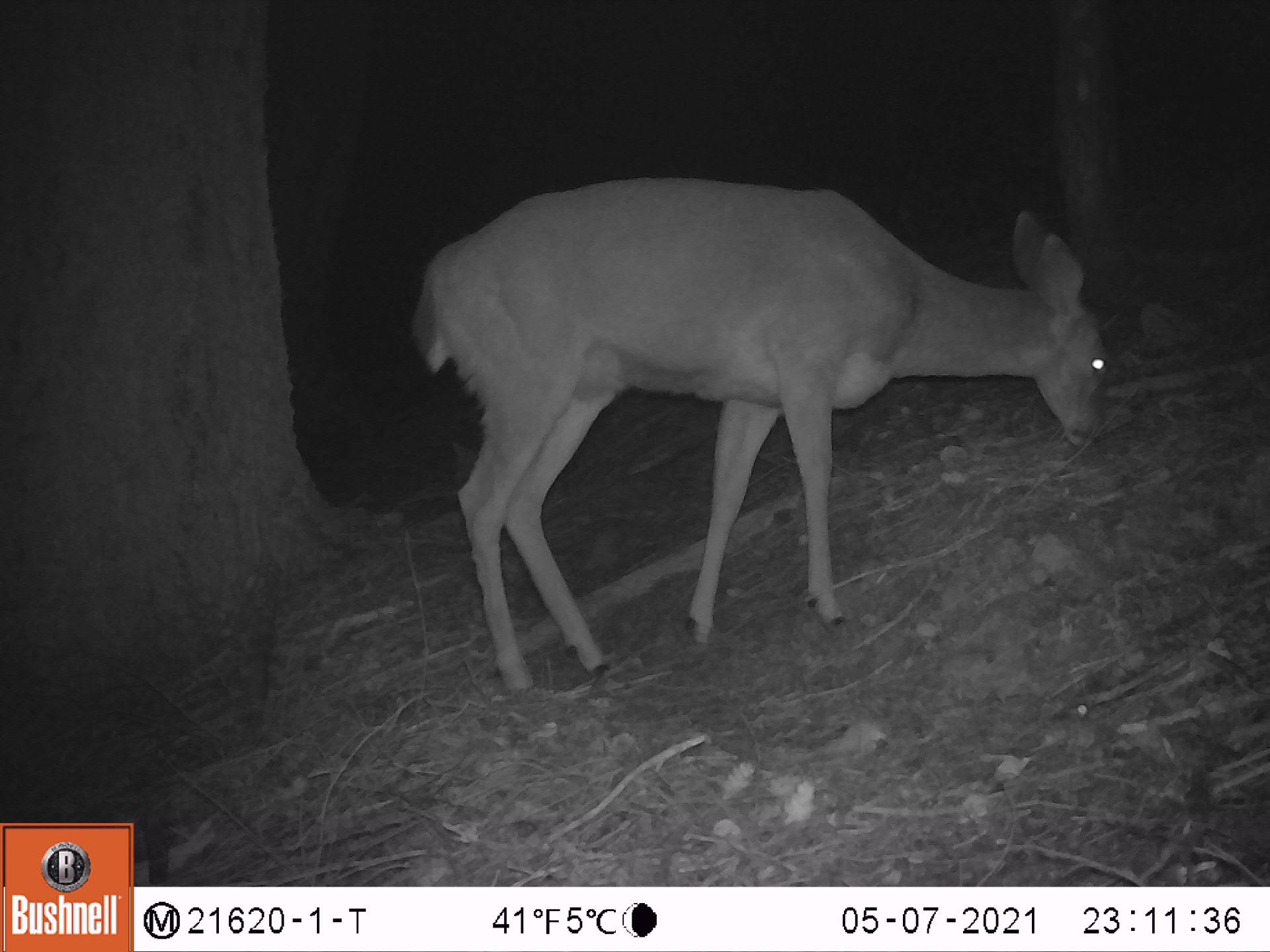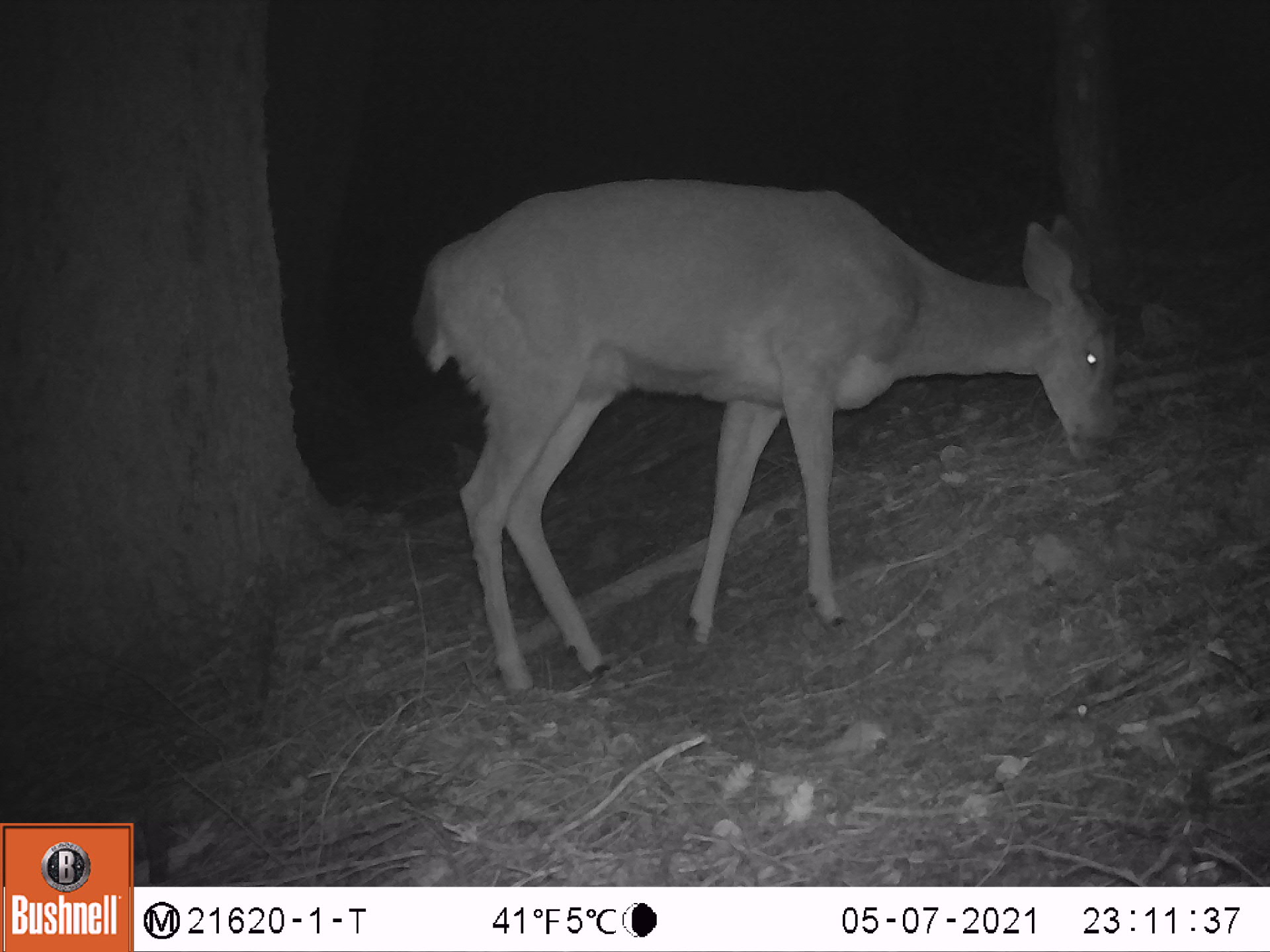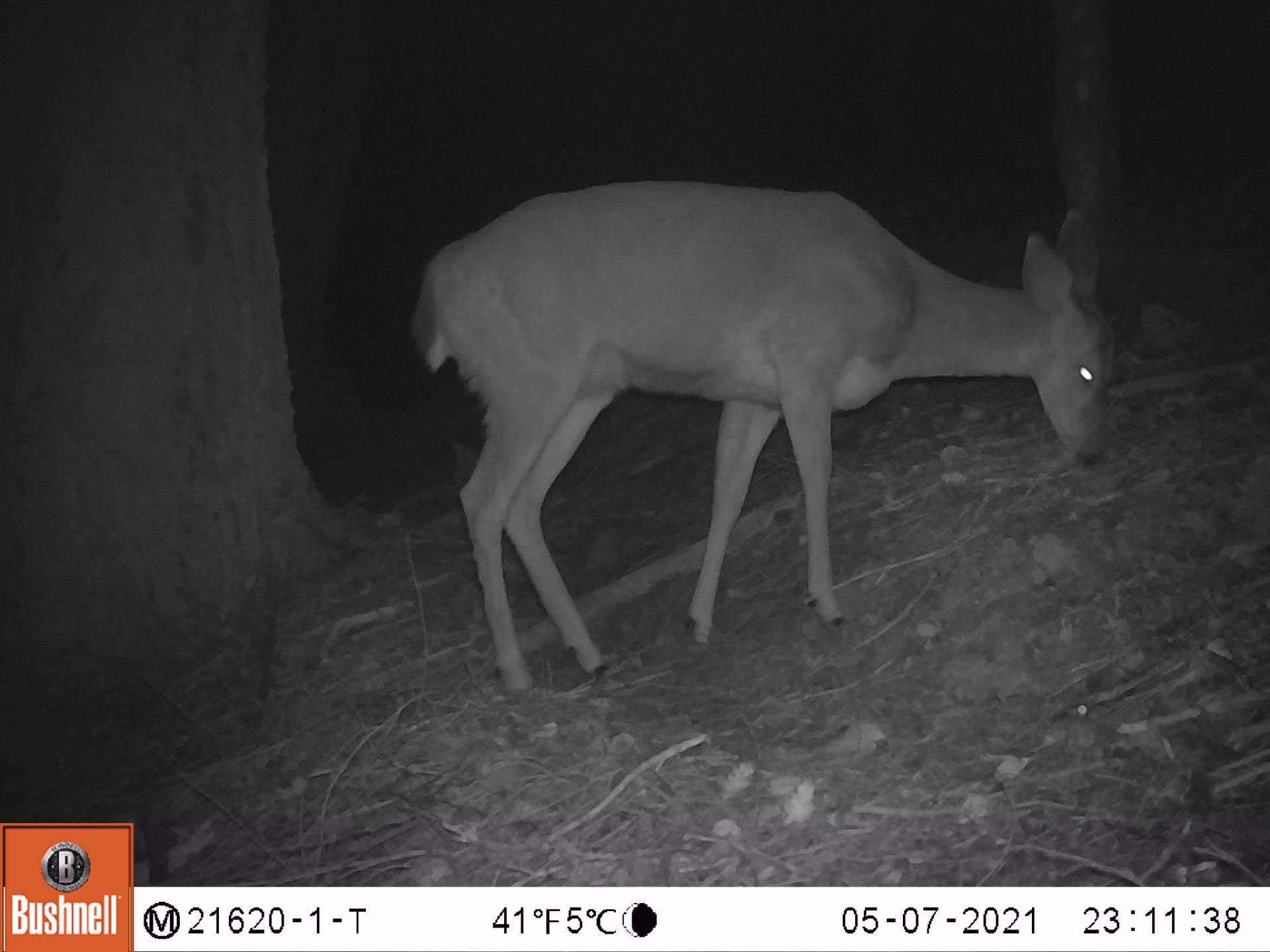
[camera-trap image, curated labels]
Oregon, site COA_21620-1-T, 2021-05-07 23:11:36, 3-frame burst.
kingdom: Animalia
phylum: Chordata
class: Mammalia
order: Artiodactyla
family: Cervidae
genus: Odocoileus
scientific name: Odocoileus hemionus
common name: black-tailed deer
Black-tailed deer (Odocoileus hemionus).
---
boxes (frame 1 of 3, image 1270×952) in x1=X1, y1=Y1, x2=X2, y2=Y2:
black-tailed deer: x1=401, y1=166, x2=1124, y2=724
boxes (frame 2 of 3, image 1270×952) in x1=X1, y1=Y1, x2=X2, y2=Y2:
black-tailed deer: x1=393, y1=160, x2=1130, y2=729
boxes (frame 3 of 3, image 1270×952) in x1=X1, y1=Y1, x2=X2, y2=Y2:
black-tailed deer: x1=411, y1=162, x2=1127, y2=715